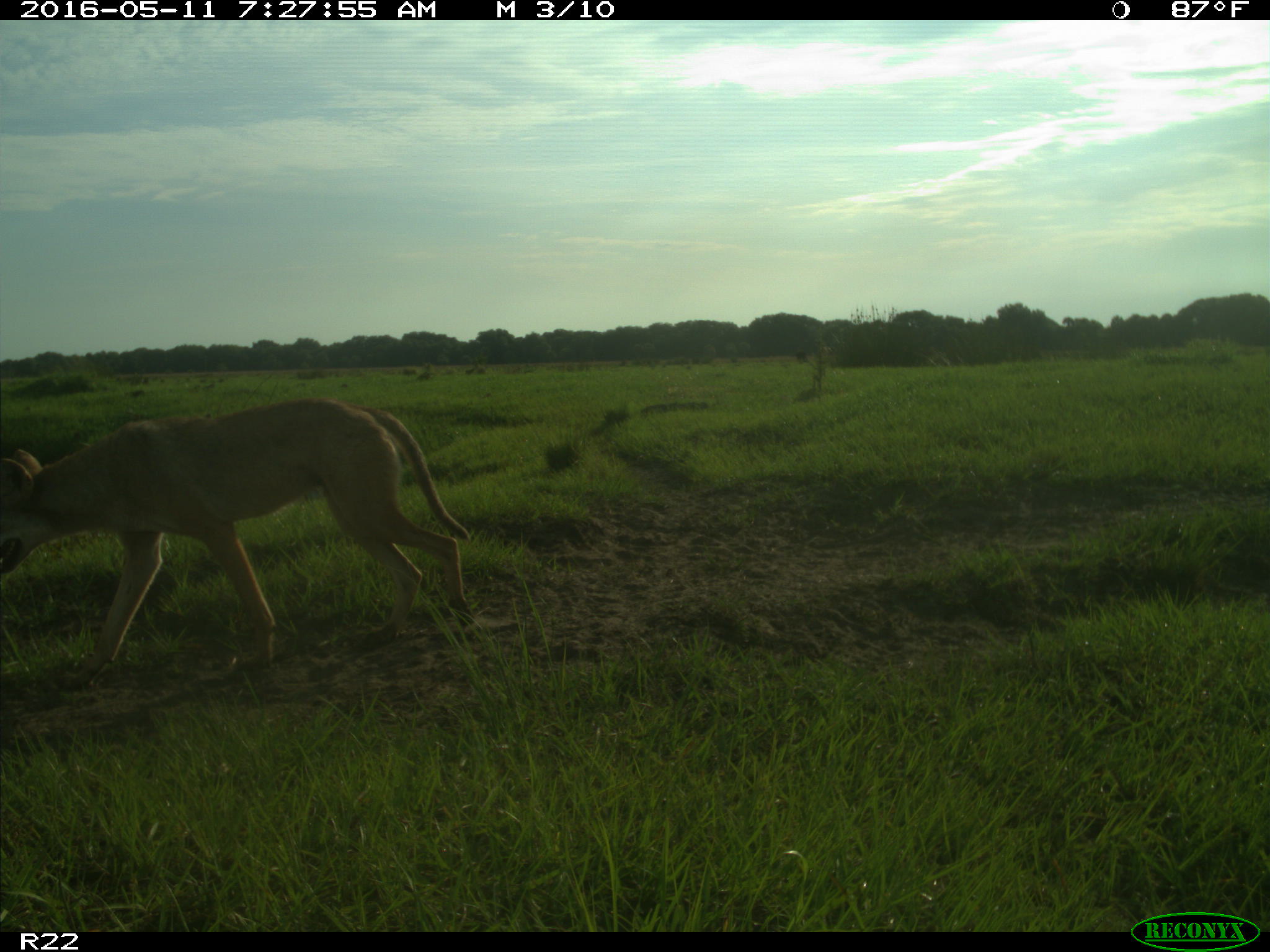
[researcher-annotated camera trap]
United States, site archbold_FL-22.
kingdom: Animalia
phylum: Chordata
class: Mammalia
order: Carnivora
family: Canidae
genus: Canis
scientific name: Canis latrans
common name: coyote